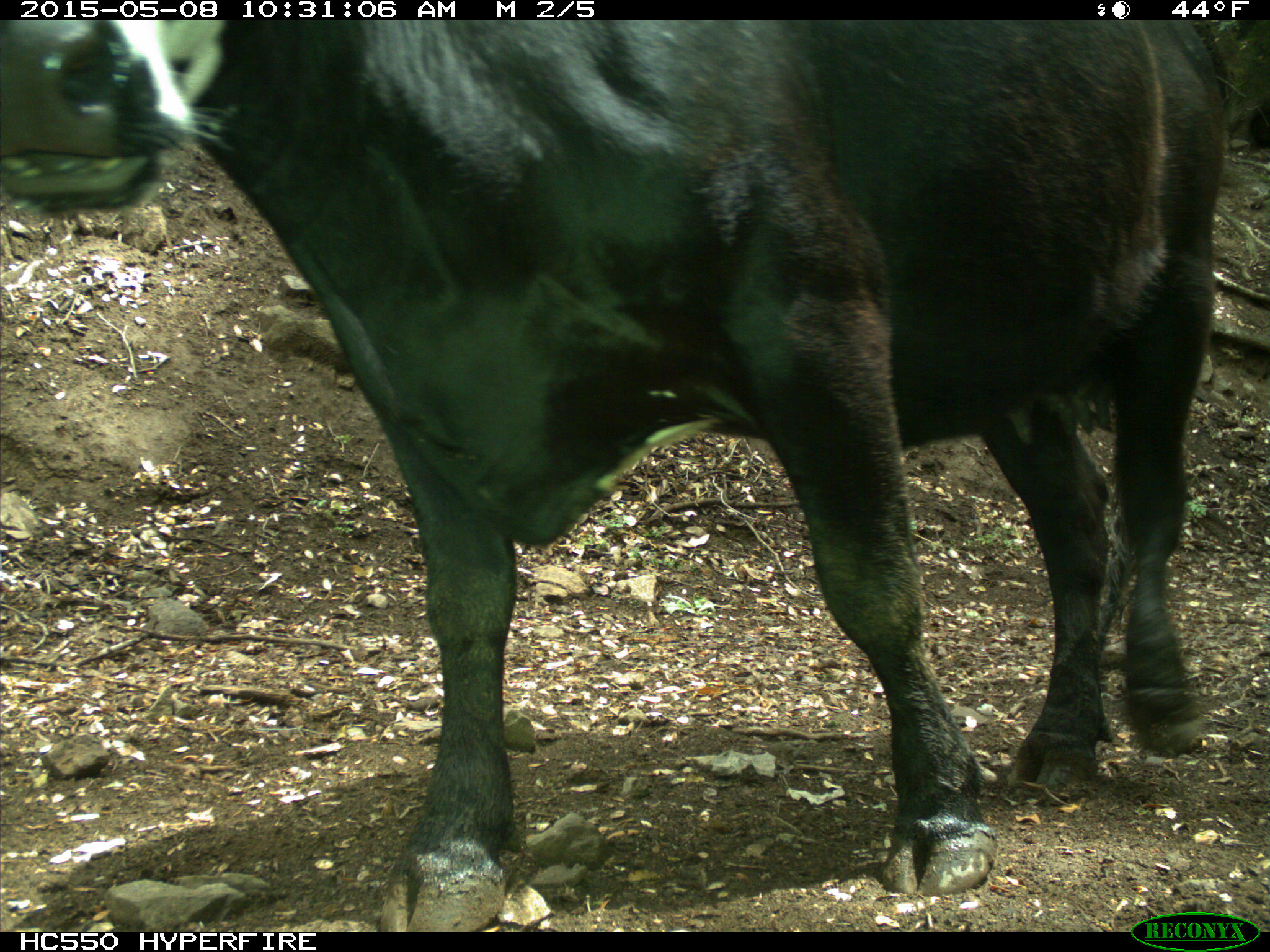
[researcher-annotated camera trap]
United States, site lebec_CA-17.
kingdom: Animalia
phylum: Chordata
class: Mammalia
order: Artiodactyla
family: Bovidae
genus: Bos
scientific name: Bos taurus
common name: domestic cow